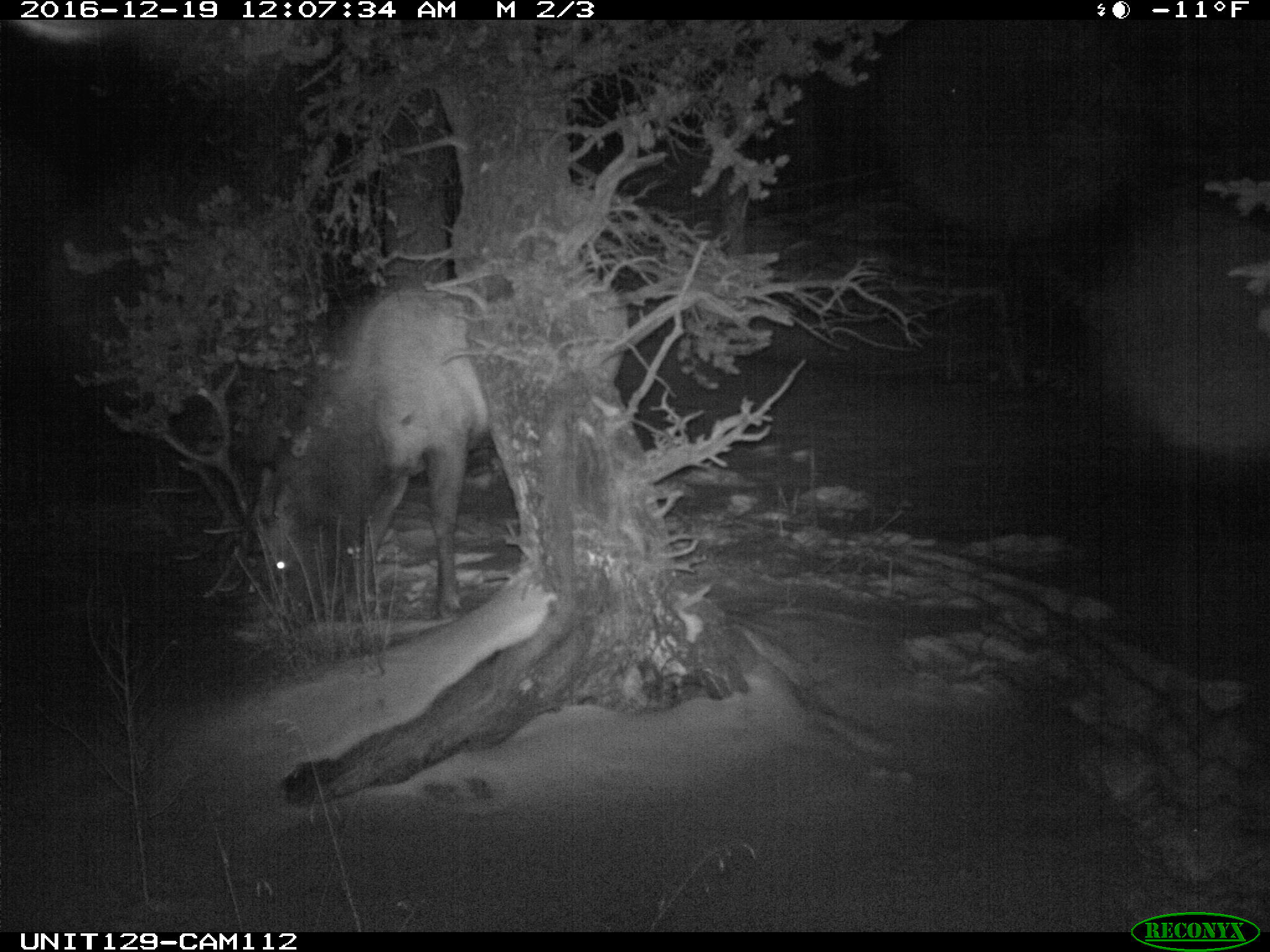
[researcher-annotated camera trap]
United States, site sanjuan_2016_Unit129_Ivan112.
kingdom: Animalia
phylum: Chordata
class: Mammalia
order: Artiodactyla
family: Cervidae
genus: Cervus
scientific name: Cervus elaphus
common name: red deer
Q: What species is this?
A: Cervus elaphus (red deer).